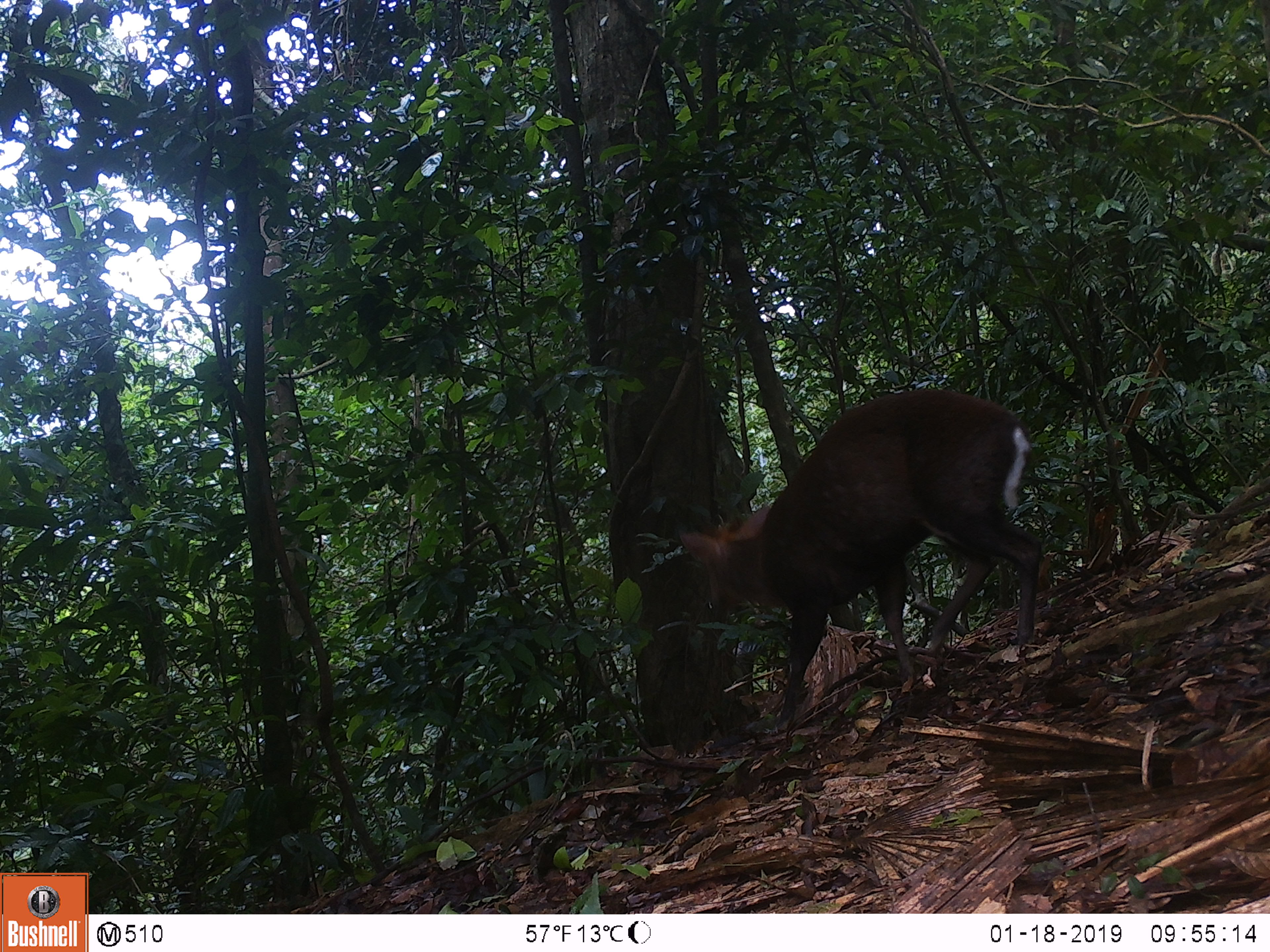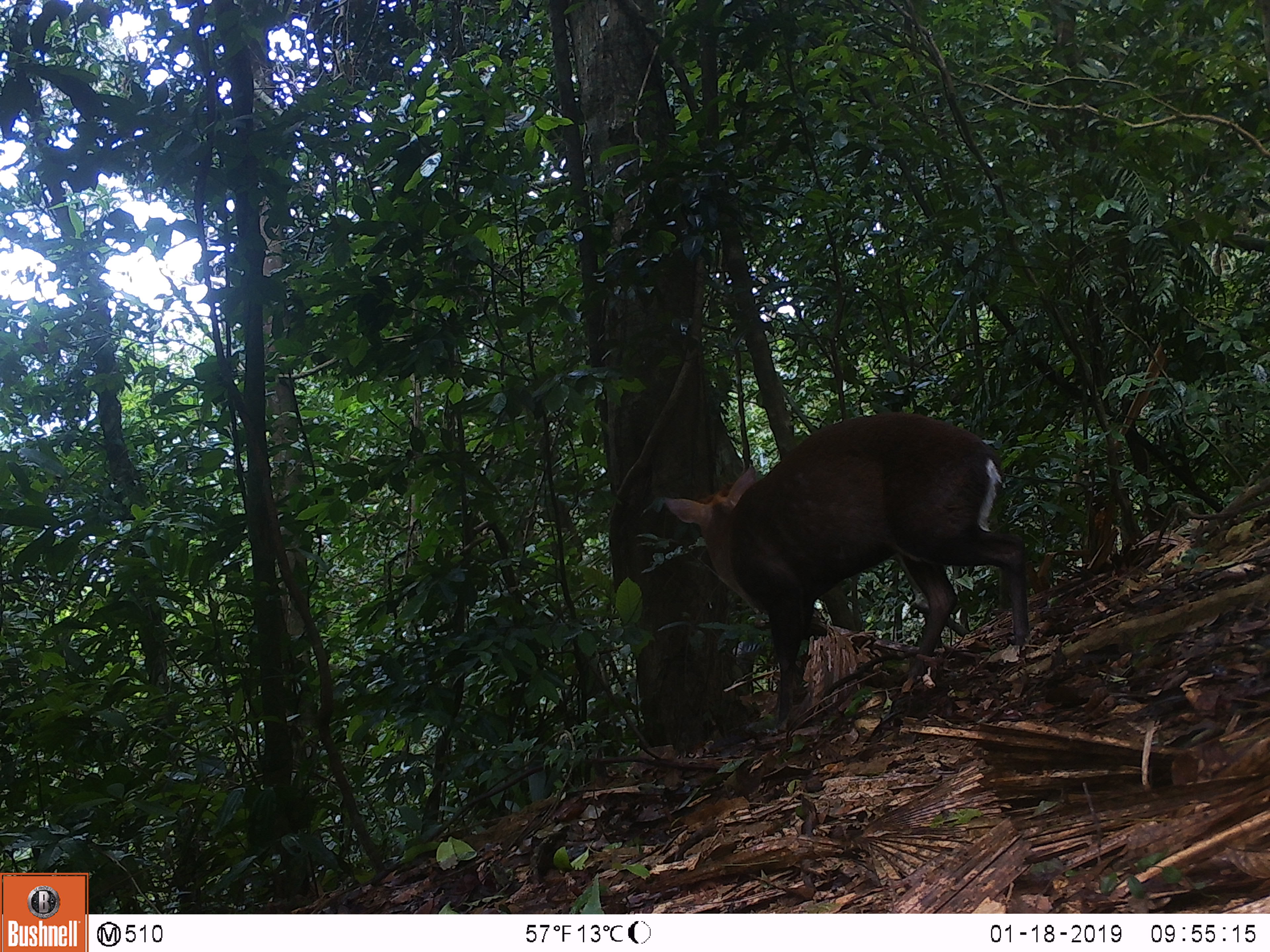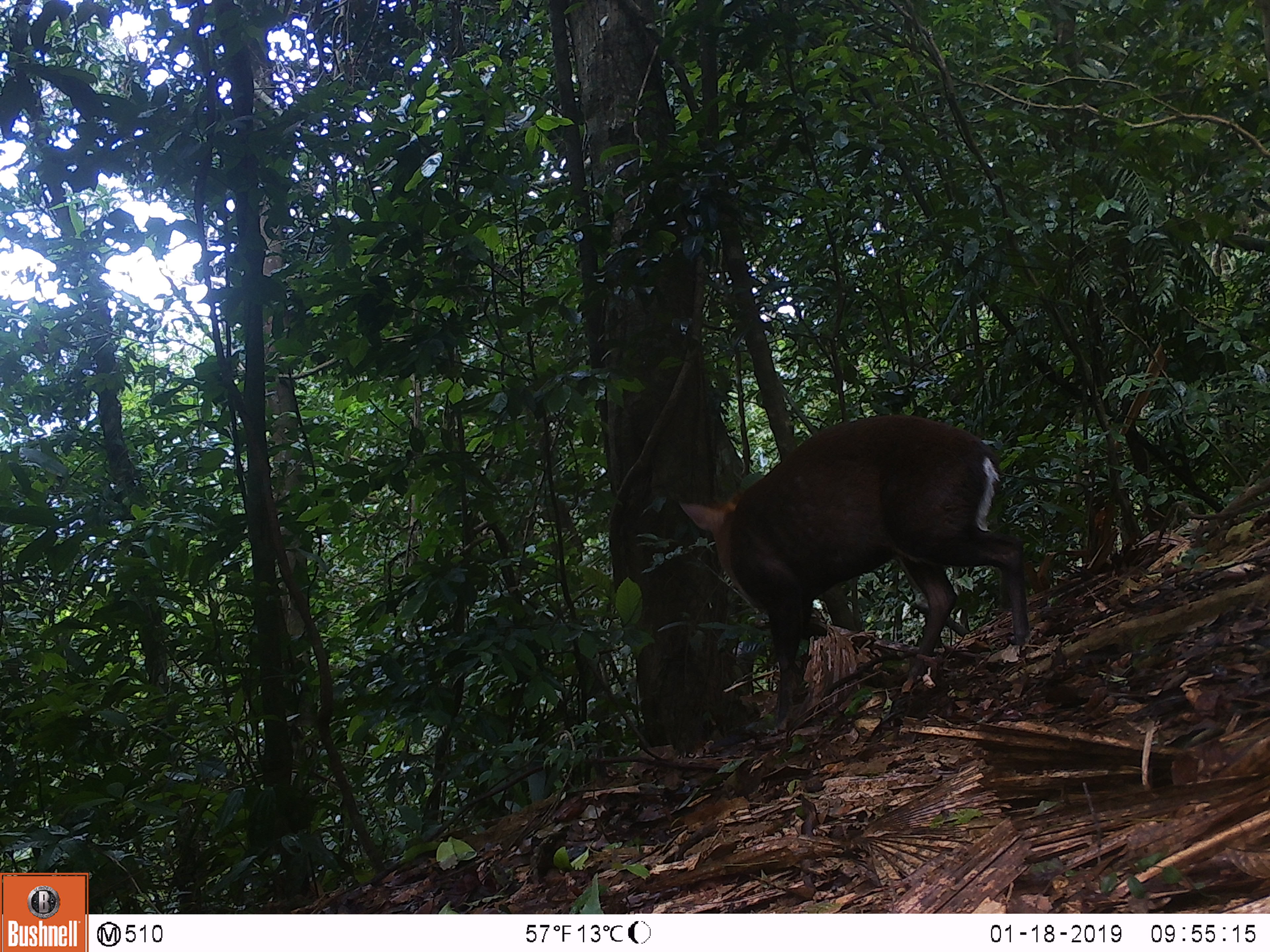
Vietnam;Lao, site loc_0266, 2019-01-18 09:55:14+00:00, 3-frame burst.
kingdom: Animalia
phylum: Chordata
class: Mammalia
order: Artiodactyla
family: Cervidae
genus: Muntiacus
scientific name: Muntiacus rooseveltorum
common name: roosevelt's muntjac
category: roosevelts muntjac group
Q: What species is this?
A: Roosevelts muntjac group (roosevelt's muntjac) (Muntiacus rooseveltorum).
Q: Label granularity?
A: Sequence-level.